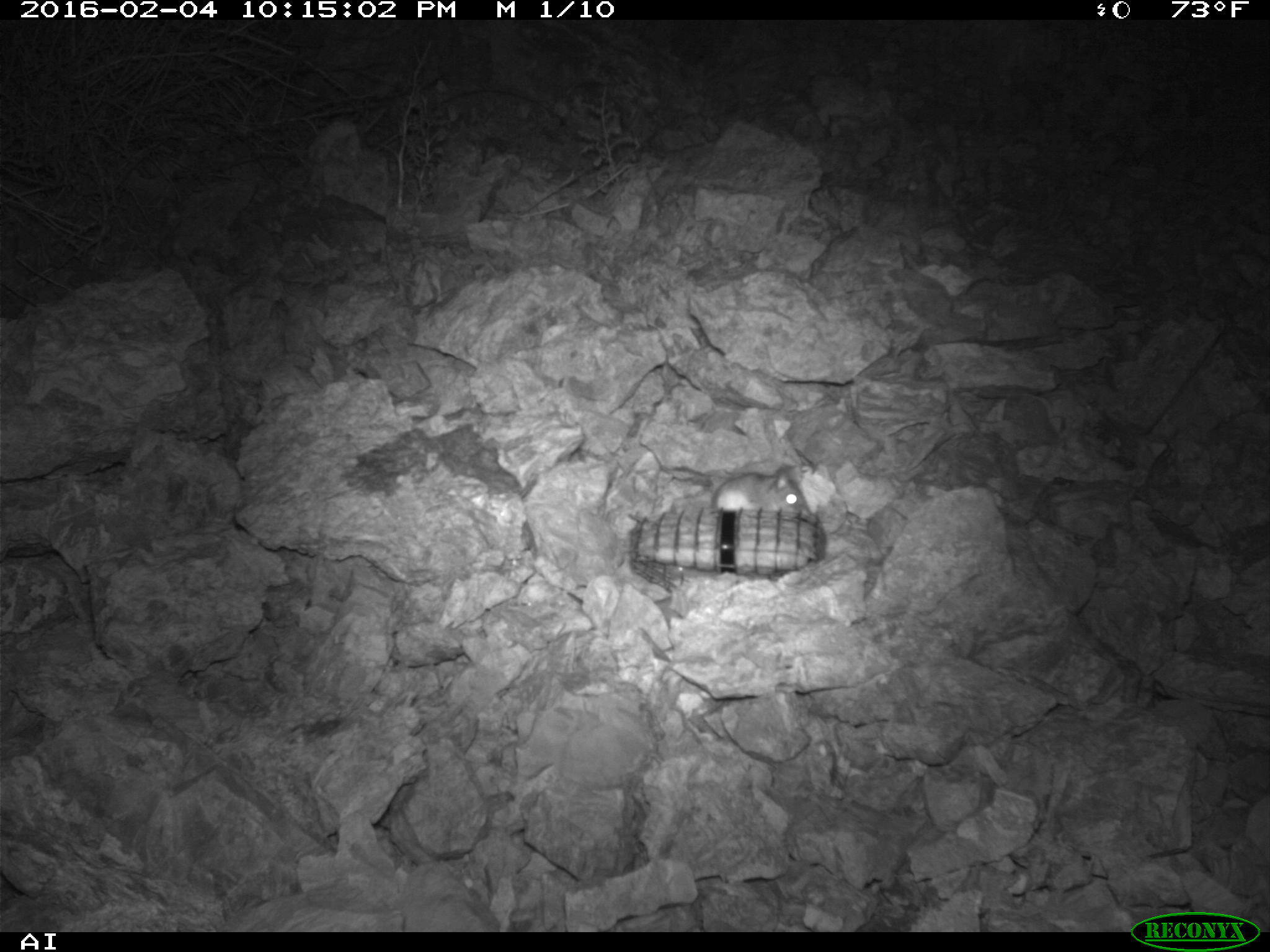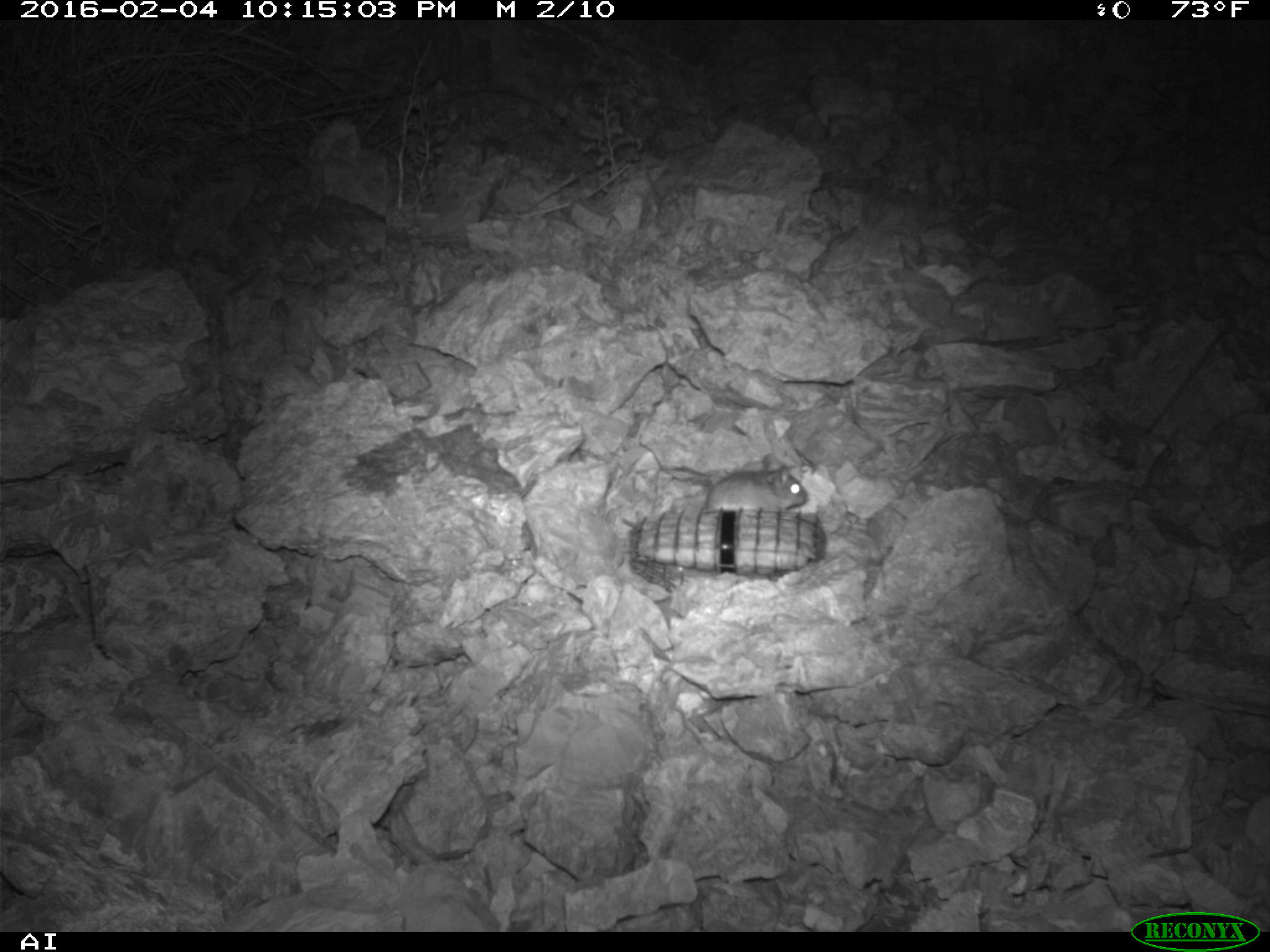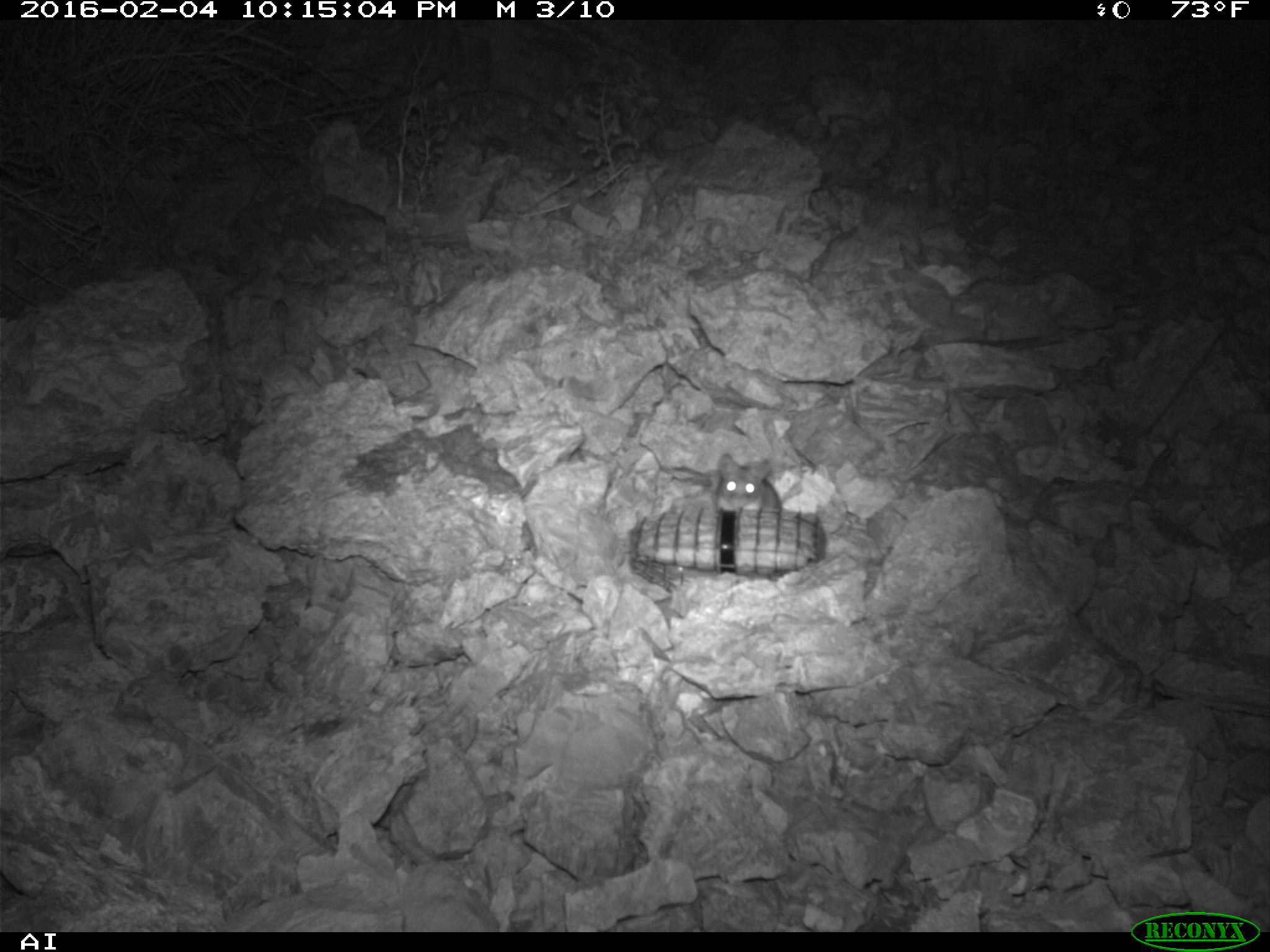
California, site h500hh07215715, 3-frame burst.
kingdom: Animalia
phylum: Chordata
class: Mammalia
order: Rodentia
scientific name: Rodentia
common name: rodent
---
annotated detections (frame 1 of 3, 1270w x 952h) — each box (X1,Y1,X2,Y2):
rodent: (711,468,812,514)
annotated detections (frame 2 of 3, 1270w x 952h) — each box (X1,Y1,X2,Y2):
rodent: (706,452,806,514)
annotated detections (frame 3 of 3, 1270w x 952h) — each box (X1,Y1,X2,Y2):
rodent: (716,451,782,513)